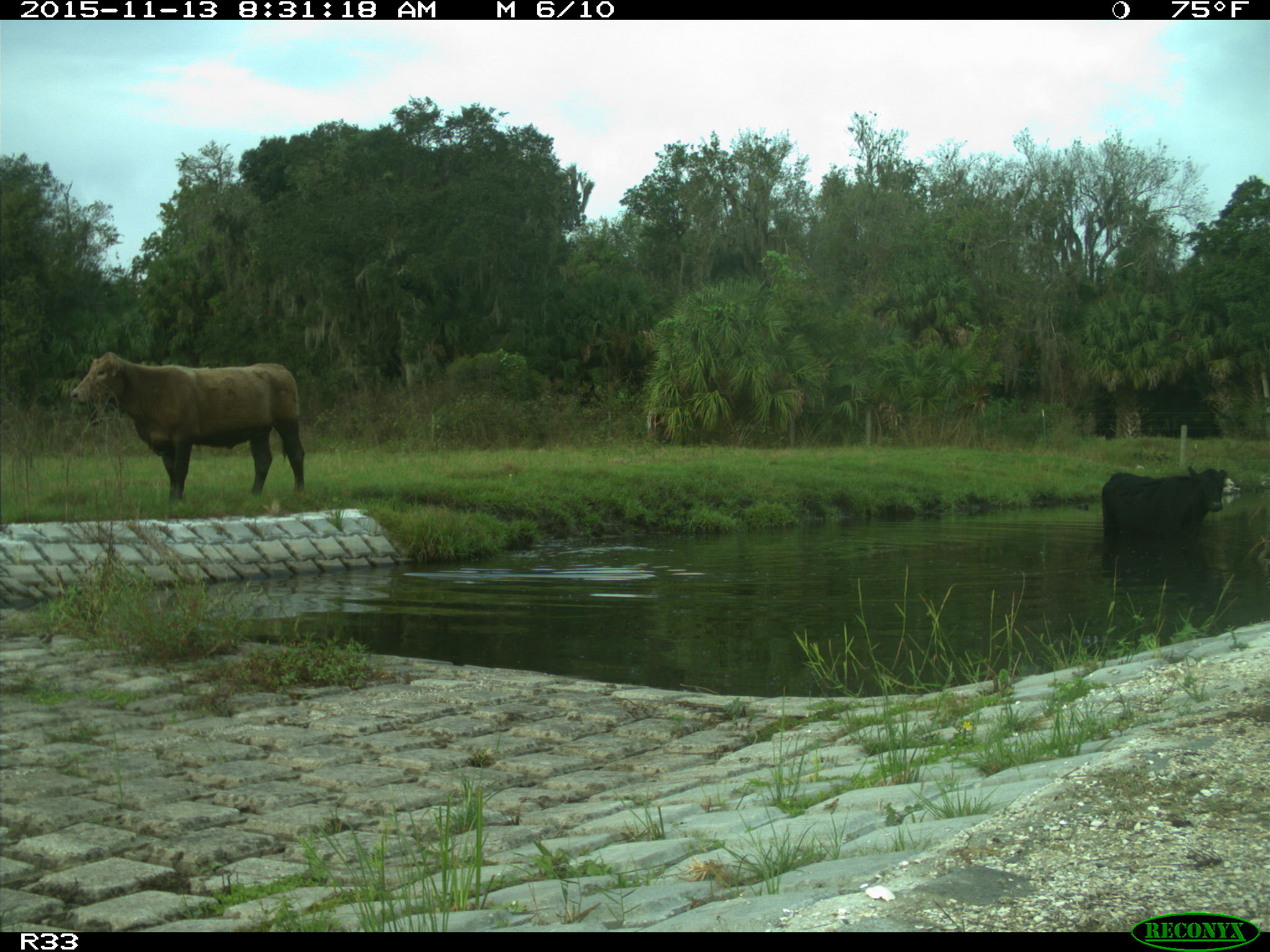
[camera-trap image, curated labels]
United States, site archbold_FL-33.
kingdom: Animalia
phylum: Chordata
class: Mammalia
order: Artiodactyla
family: Bovidae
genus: Bos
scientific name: Bos taurus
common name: domestic cow